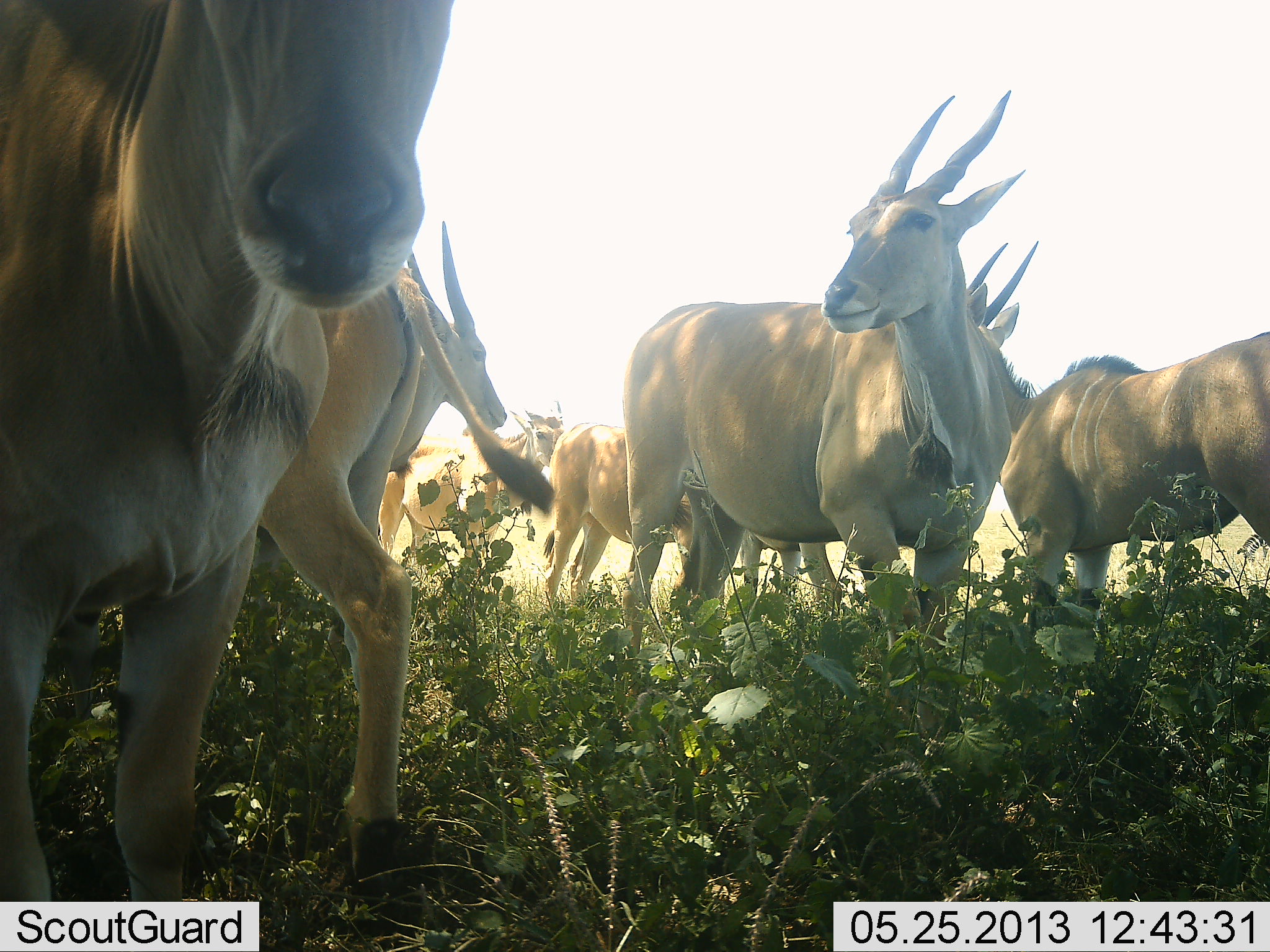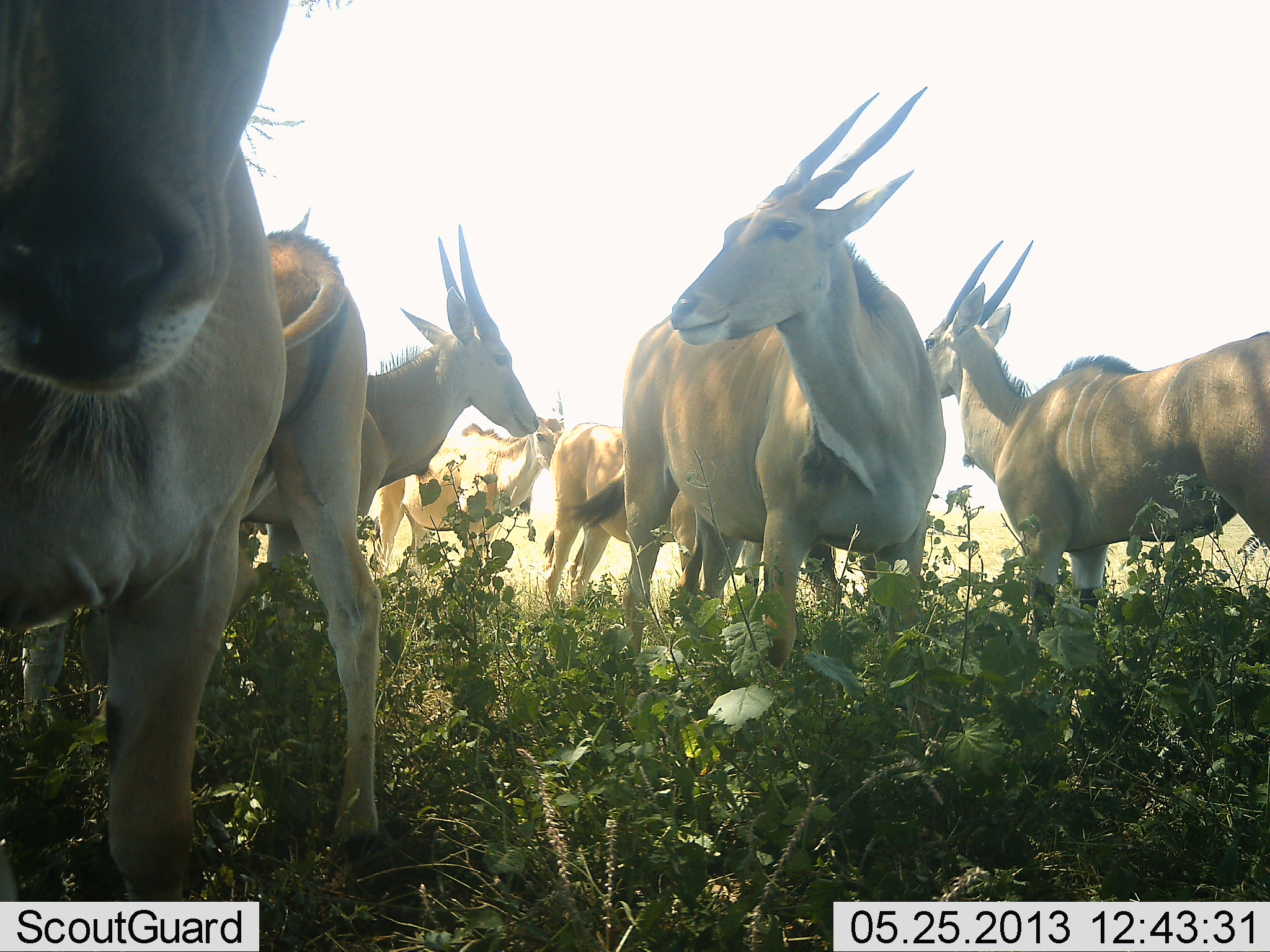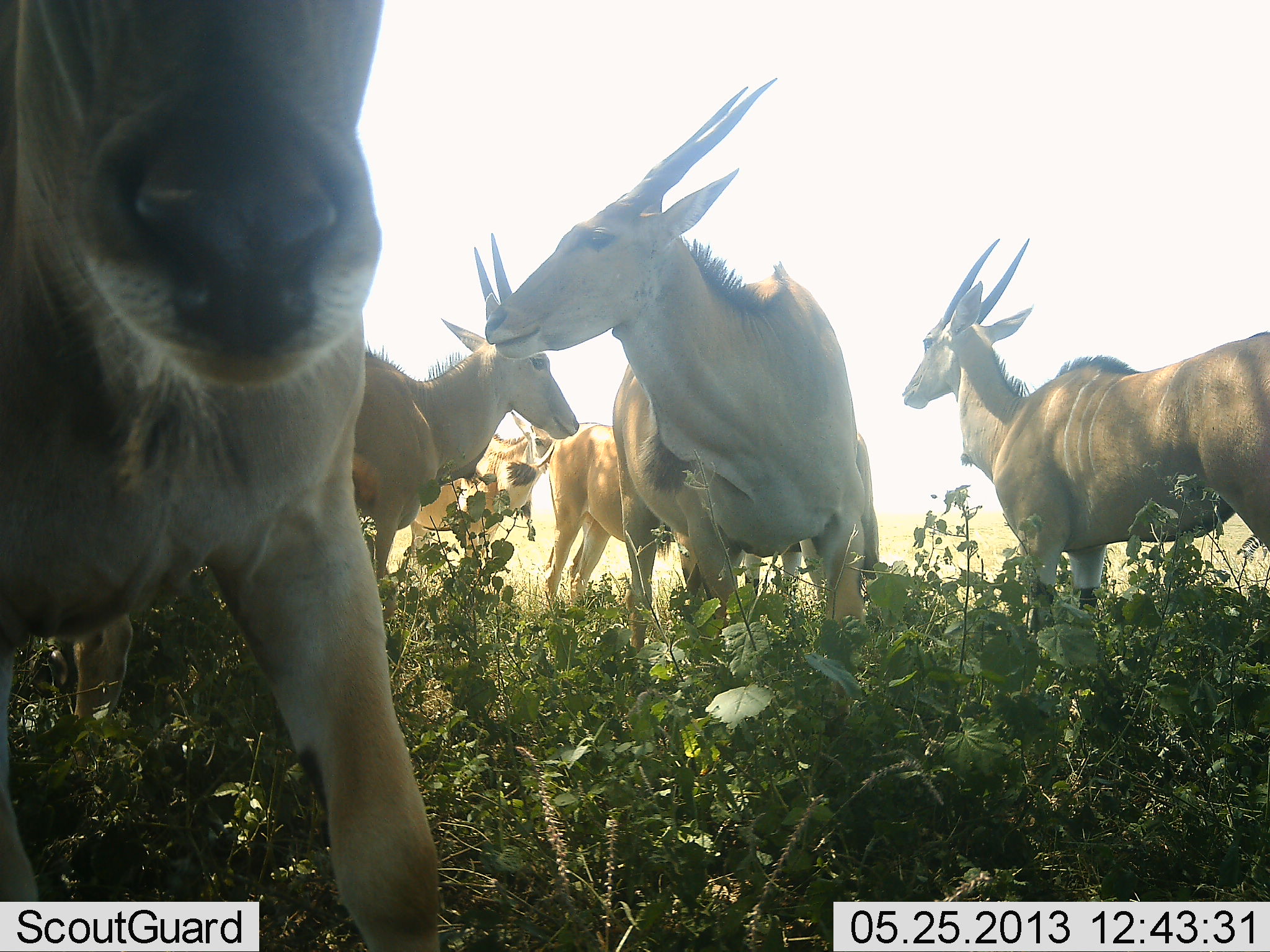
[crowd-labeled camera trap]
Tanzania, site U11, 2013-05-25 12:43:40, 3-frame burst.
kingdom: Animalia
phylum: Chordata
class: Mammalia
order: Artiodactyla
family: Bovidae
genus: Tragelaphus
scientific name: Tragelaphus oryx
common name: eland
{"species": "eland (Tragelaphus oryx)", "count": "7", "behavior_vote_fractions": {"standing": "80%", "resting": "30%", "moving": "20%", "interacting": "20%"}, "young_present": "0%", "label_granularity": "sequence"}